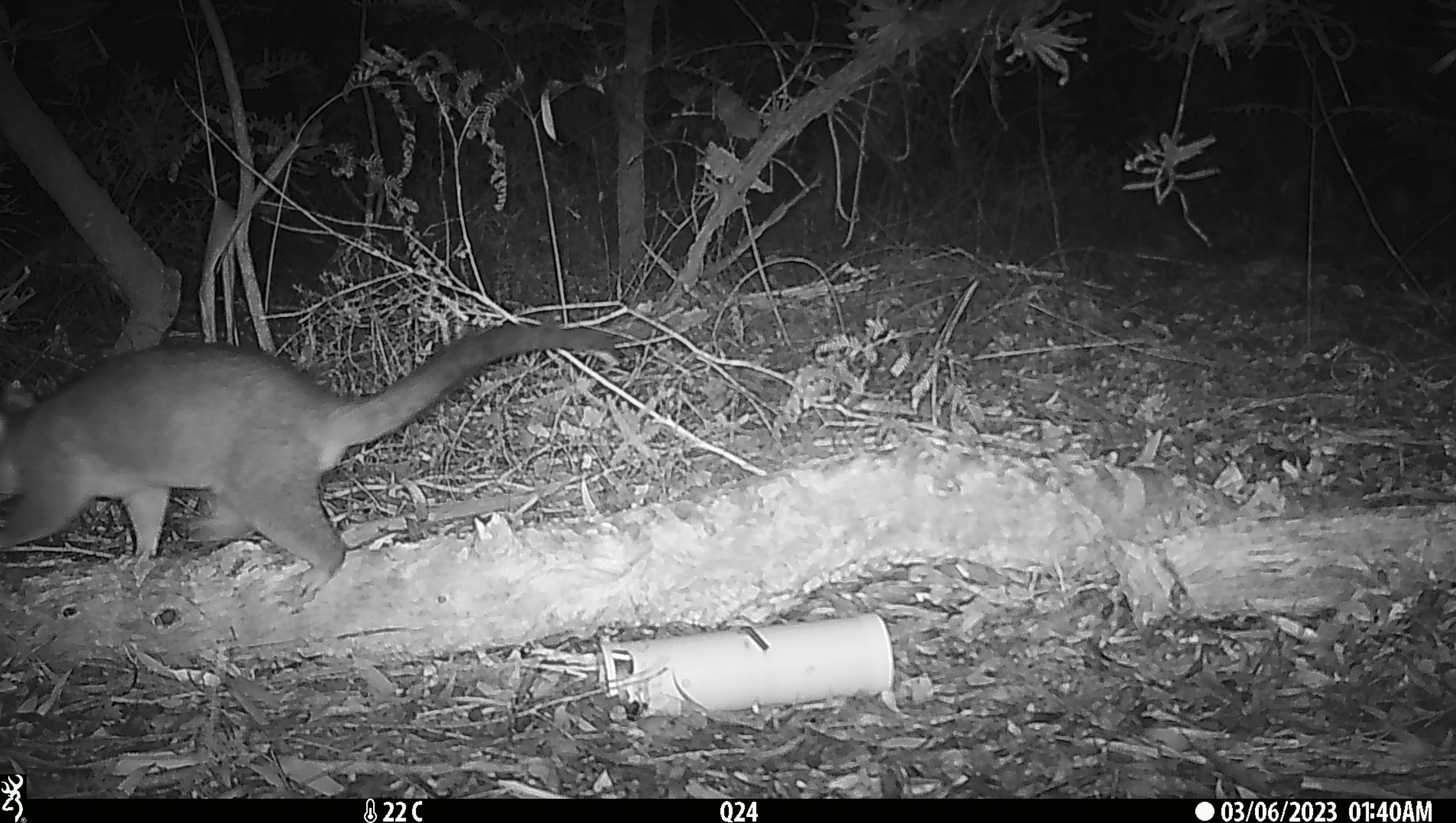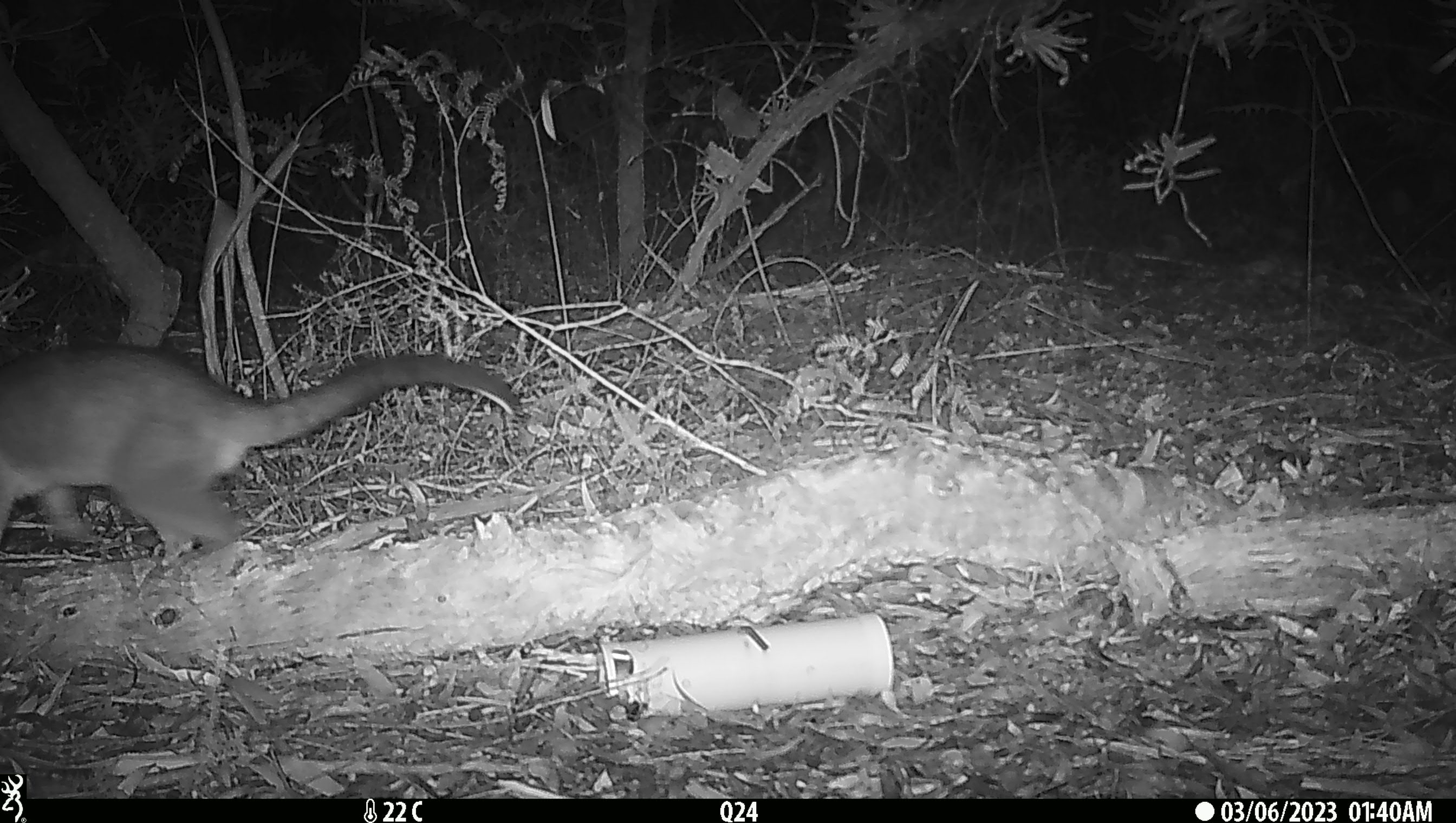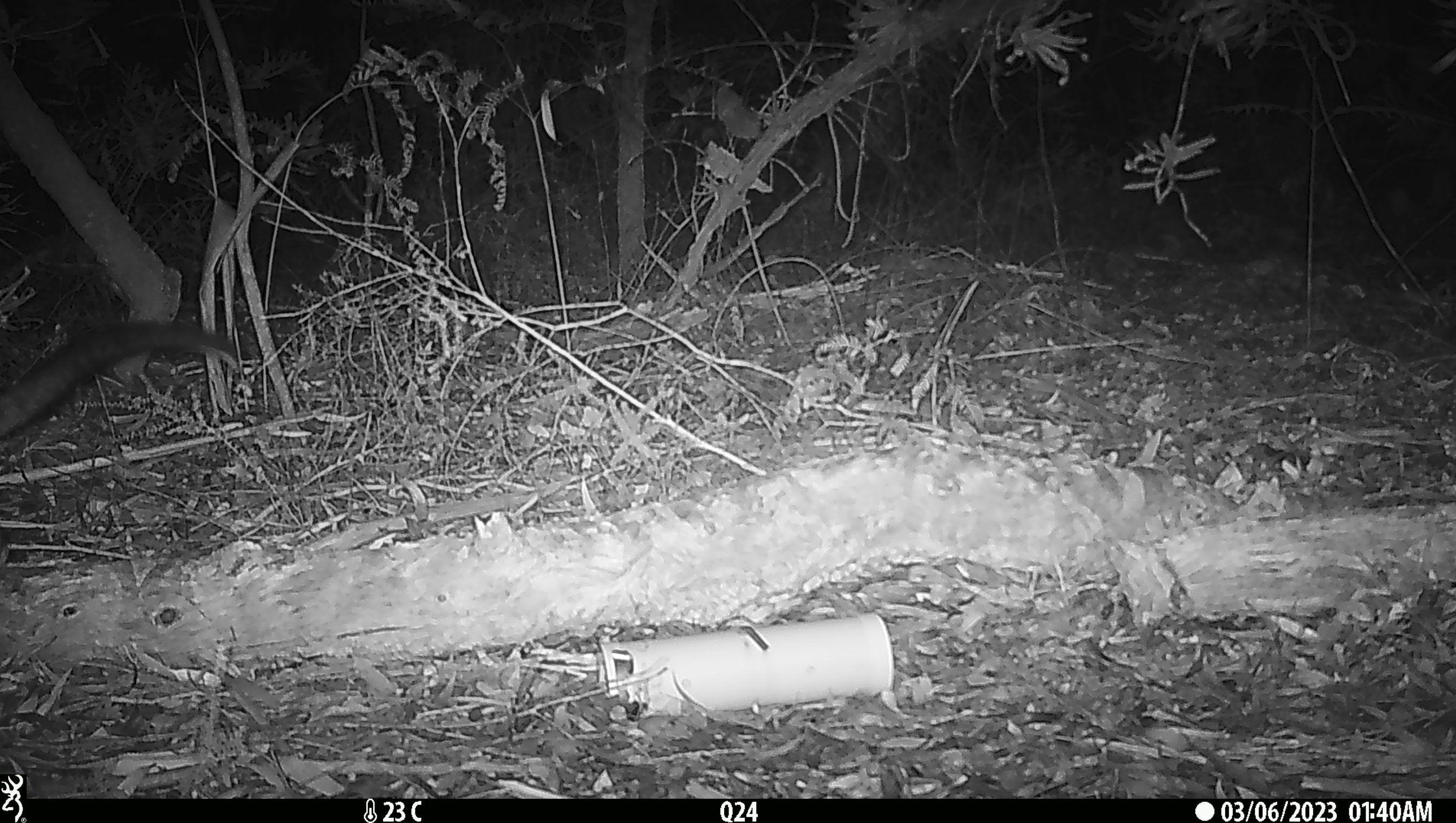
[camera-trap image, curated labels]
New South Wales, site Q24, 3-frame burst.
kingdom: Animalia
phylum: Chordata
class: Mammalia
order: Diprotodontia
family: Phalangeridae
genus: Trichosurus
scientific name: Trichosurus vulpecula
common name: common brushtail possum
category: possum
Possum (common brushtail possum) (Trichosurus vulpecula).